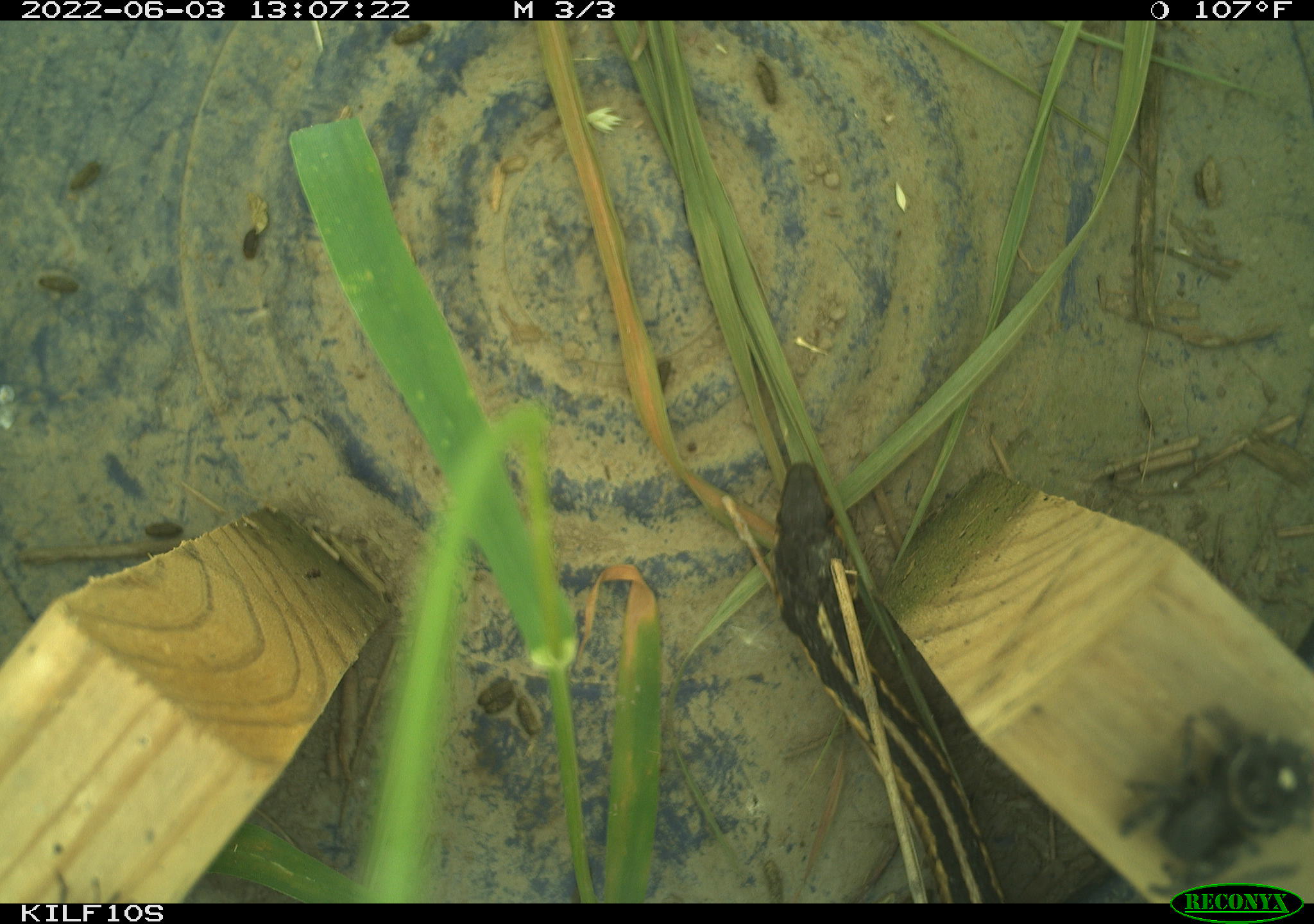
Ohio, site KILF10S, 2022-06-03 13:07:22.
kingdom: Animalia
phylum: Chordata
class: Reptilia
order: Squamata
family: Colubridae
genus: Thamnophis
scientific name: Thamnophis sirtalis sirtalis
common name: eastern gartersnake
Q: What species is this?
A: Eastern gartersnake (Thamnophis sirtalis sirtalis).